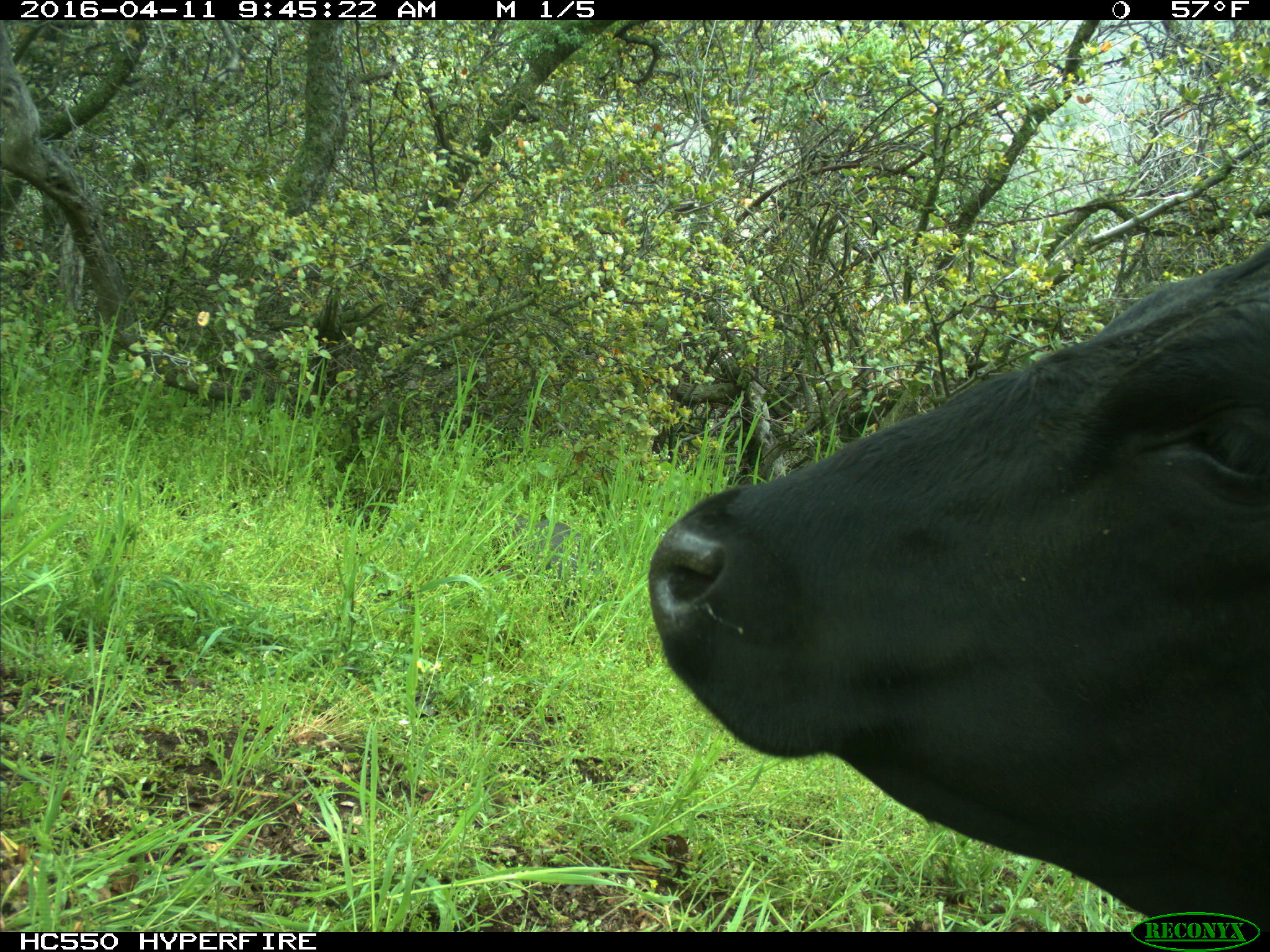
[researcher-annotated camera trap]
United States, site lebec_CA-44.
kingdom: Animalia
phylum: Chordata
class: Mammalia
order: Artiodactyla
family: Bovidae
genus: Bos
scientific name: Bos taurus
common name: domestic cow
Bos taurus (domestic cow).